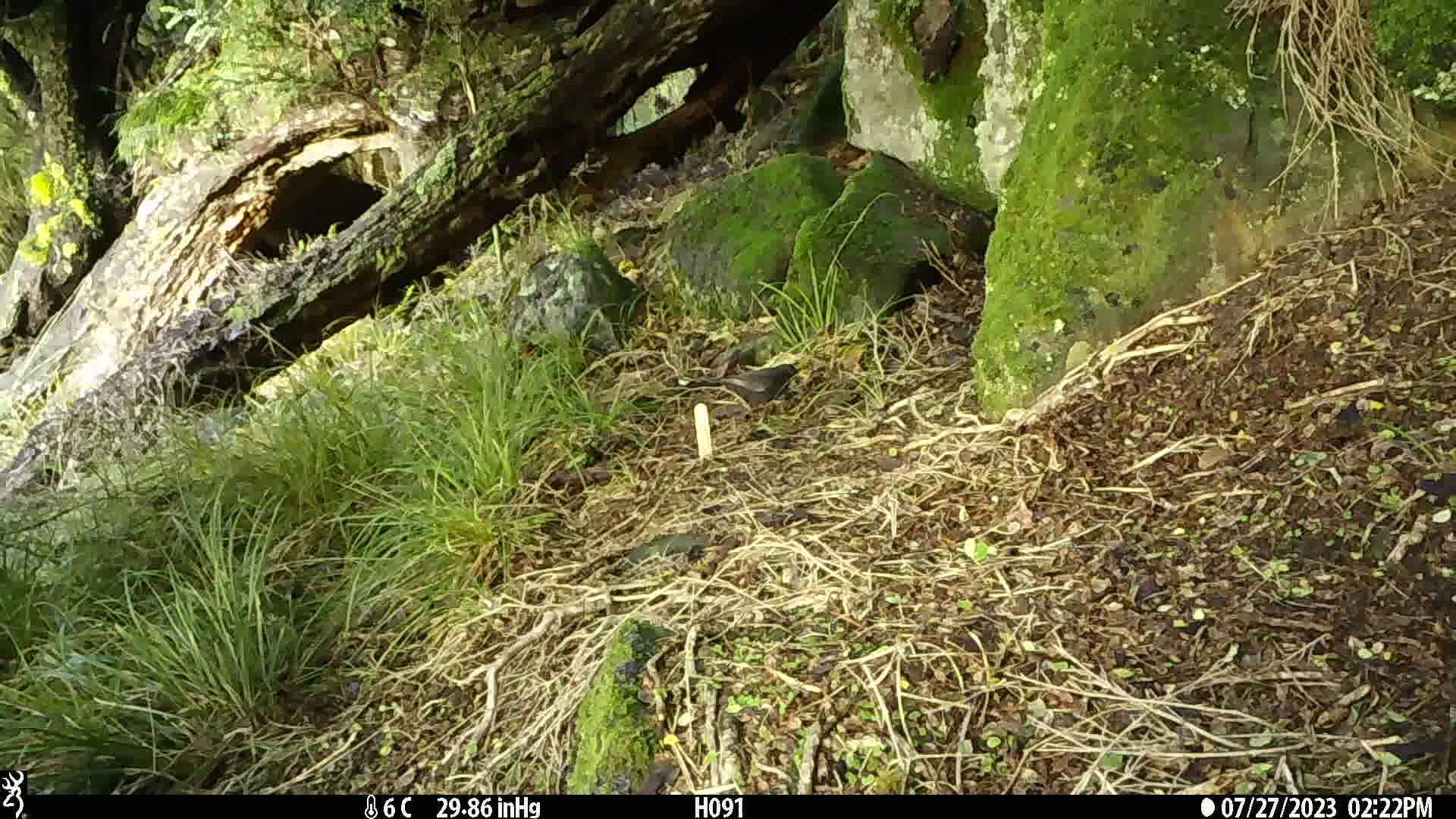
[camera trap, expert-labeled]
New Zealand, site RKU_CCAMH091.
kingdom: Animalia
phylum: Chordata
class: Aves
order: Passeriformes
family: Turdidae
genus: Turdus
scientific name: Turdus merula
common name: eurasian blackbird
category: blackbird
Blackbird (eurasian blackbird) (Turdus merula).